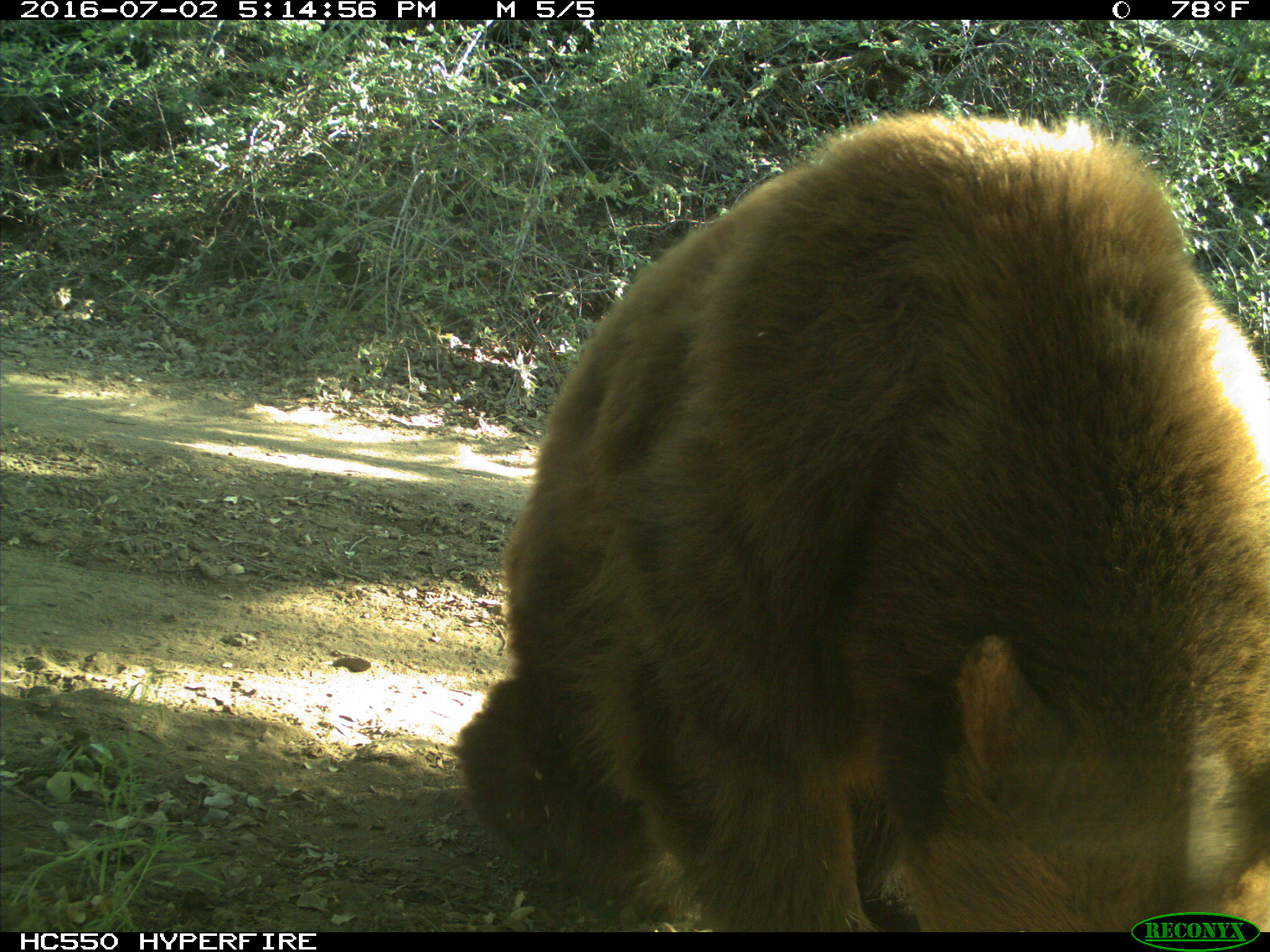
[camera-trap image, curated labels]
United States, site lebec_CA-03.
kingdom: Animalia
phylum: Chordata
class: Mammalia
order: Carnivora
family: Ursidae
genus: Ursus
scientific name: Ursus americanus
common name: american black bear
Ursus americanus (american black bear).